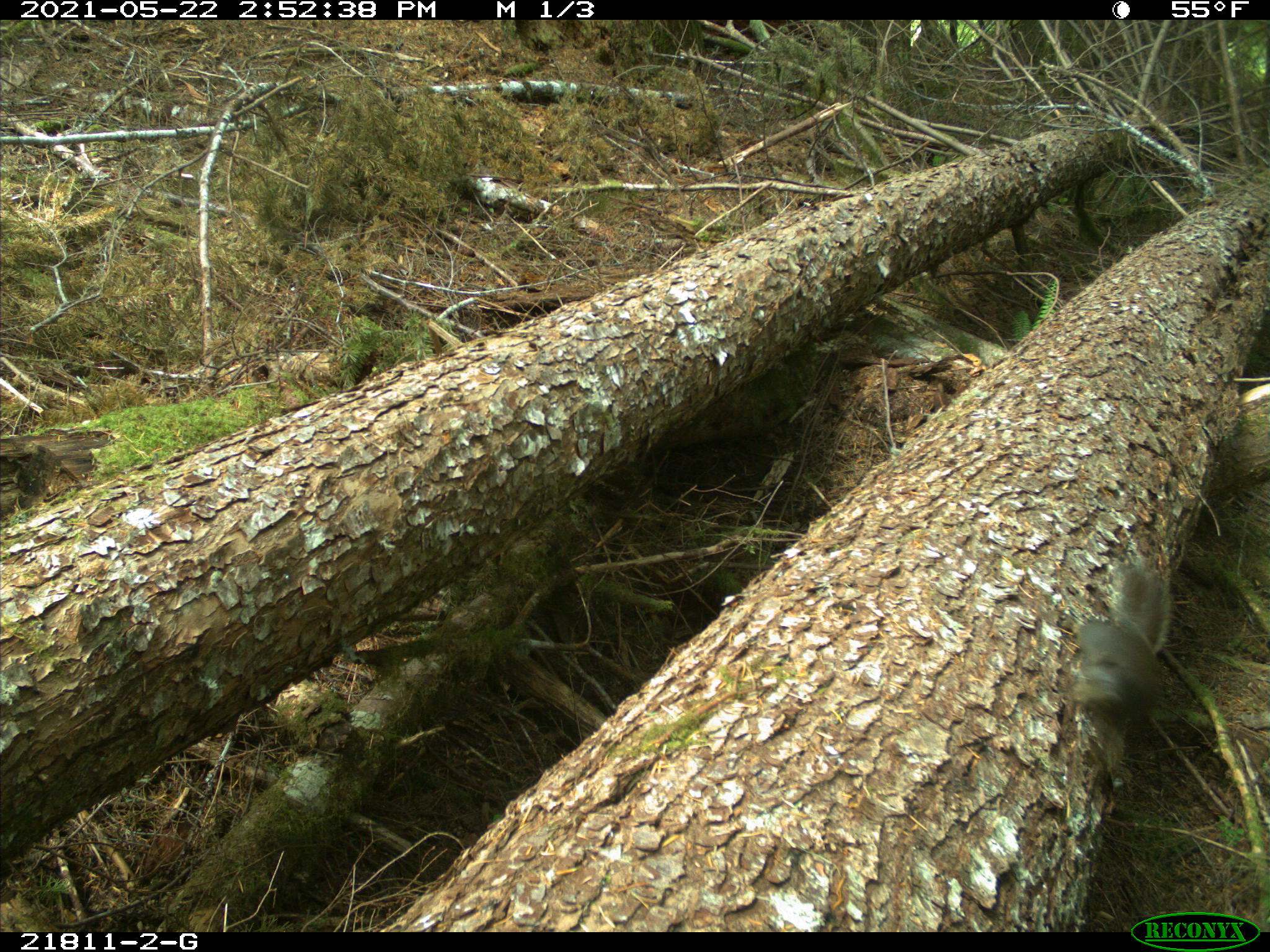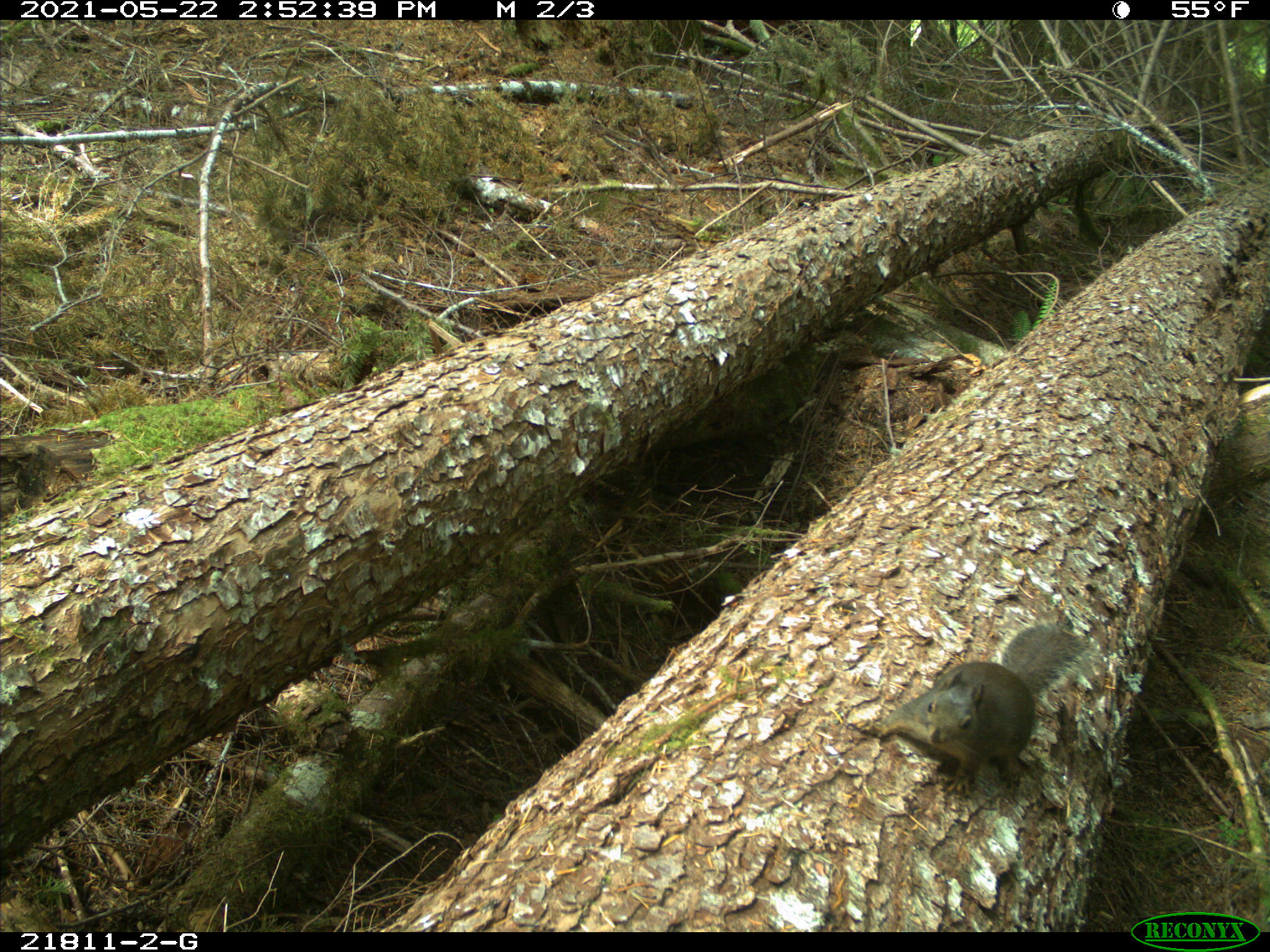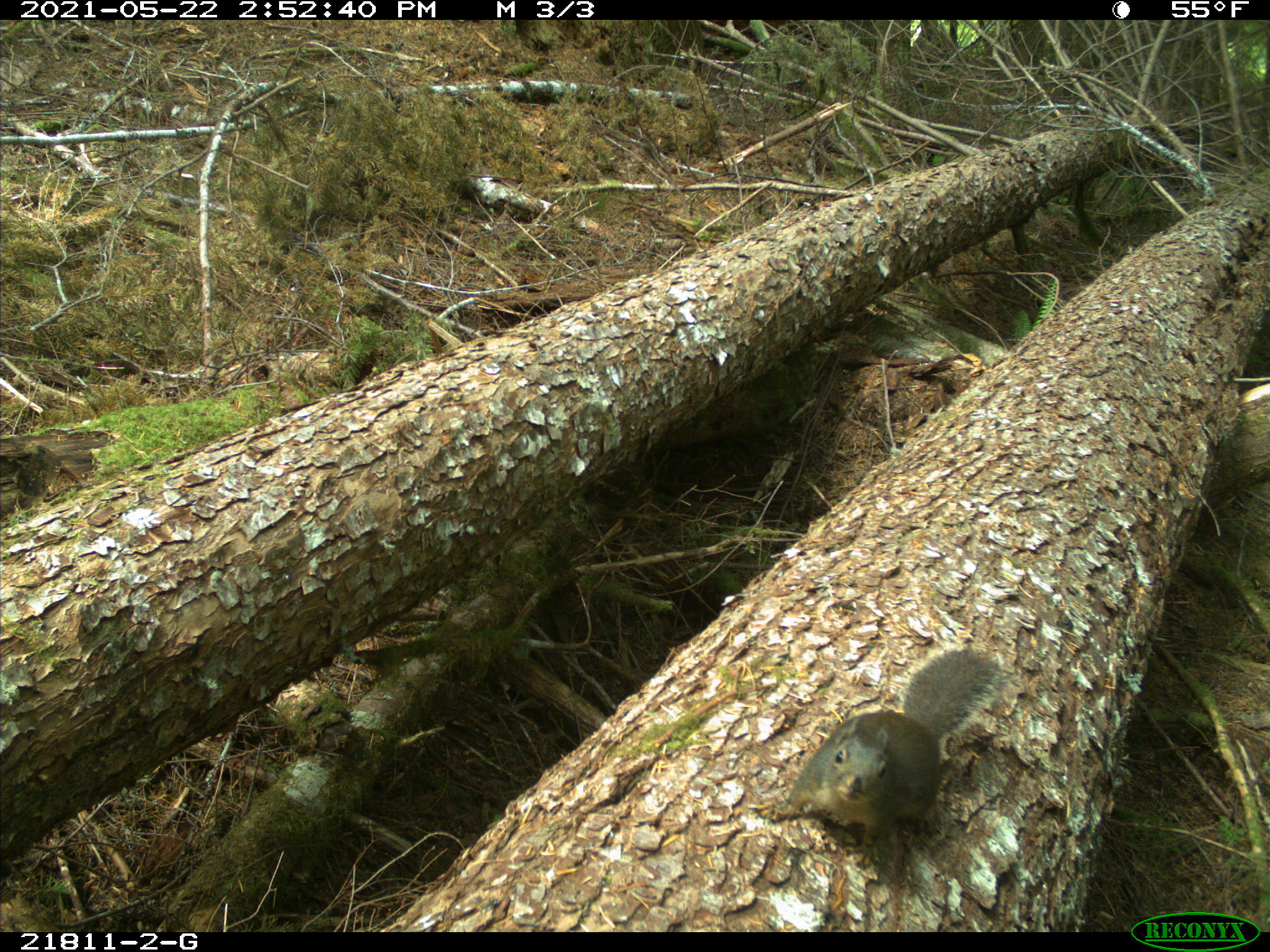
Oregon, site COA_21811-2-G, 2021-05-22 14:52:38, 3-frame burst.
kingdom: Animalia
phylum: Chordata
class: Mammalia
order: Rodentia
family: Sciuridae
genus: Tamiasciurus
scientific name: Tamiasciurus douglasii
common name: douglas squirrel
Douglas squirrel (Tamiasciurus douglasii).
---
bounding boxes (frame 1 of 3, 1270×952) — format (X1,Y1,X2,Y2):
douglas squirrel: (1070,548,1176,761)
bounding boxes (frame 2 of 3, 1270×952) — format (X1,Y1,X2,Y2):
douglas squirrel: (851,626,1104,806)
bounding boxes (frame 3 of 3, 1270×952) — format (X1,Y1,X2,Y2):
douglas squirrel: (757,647,1024,871)